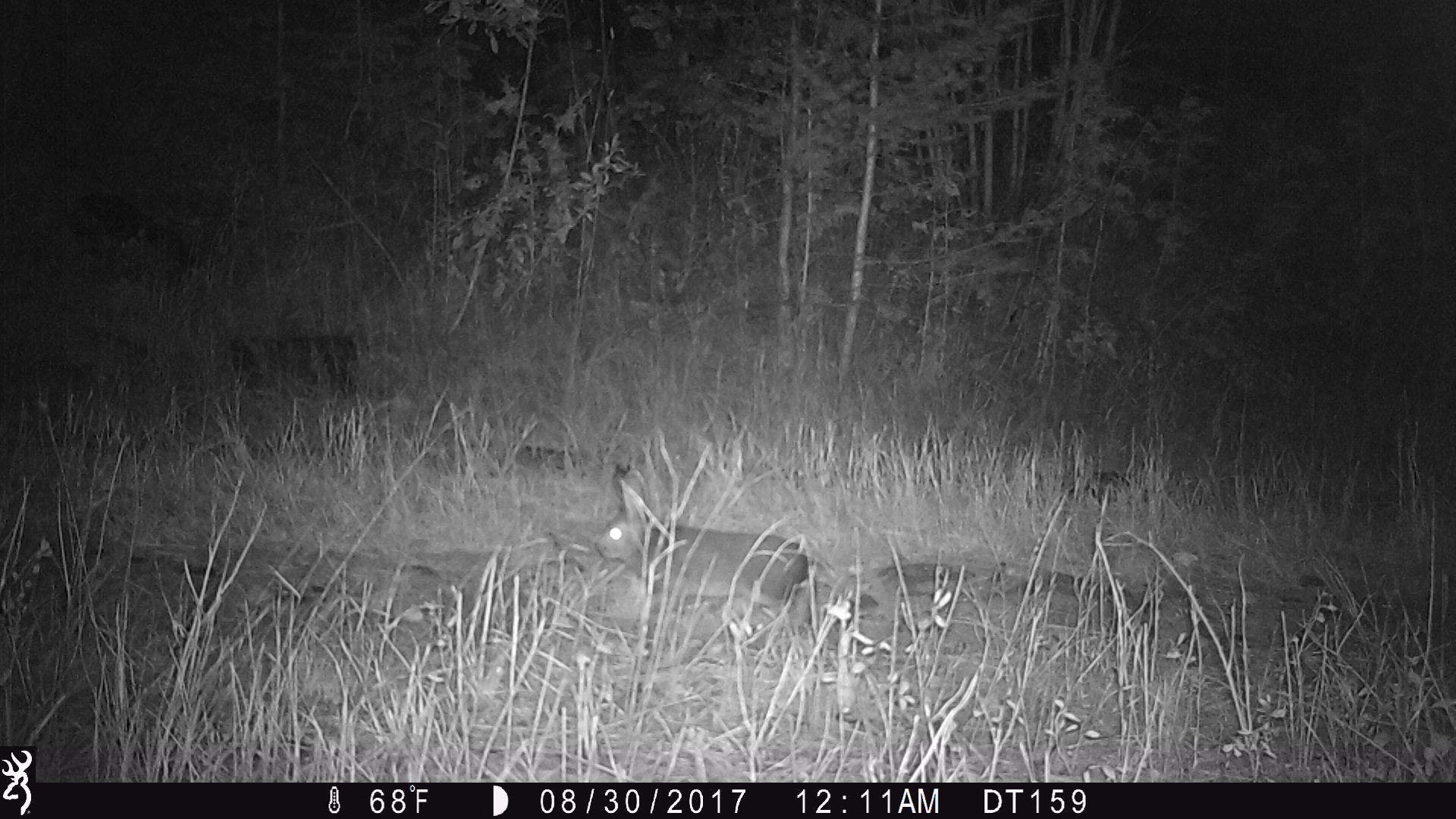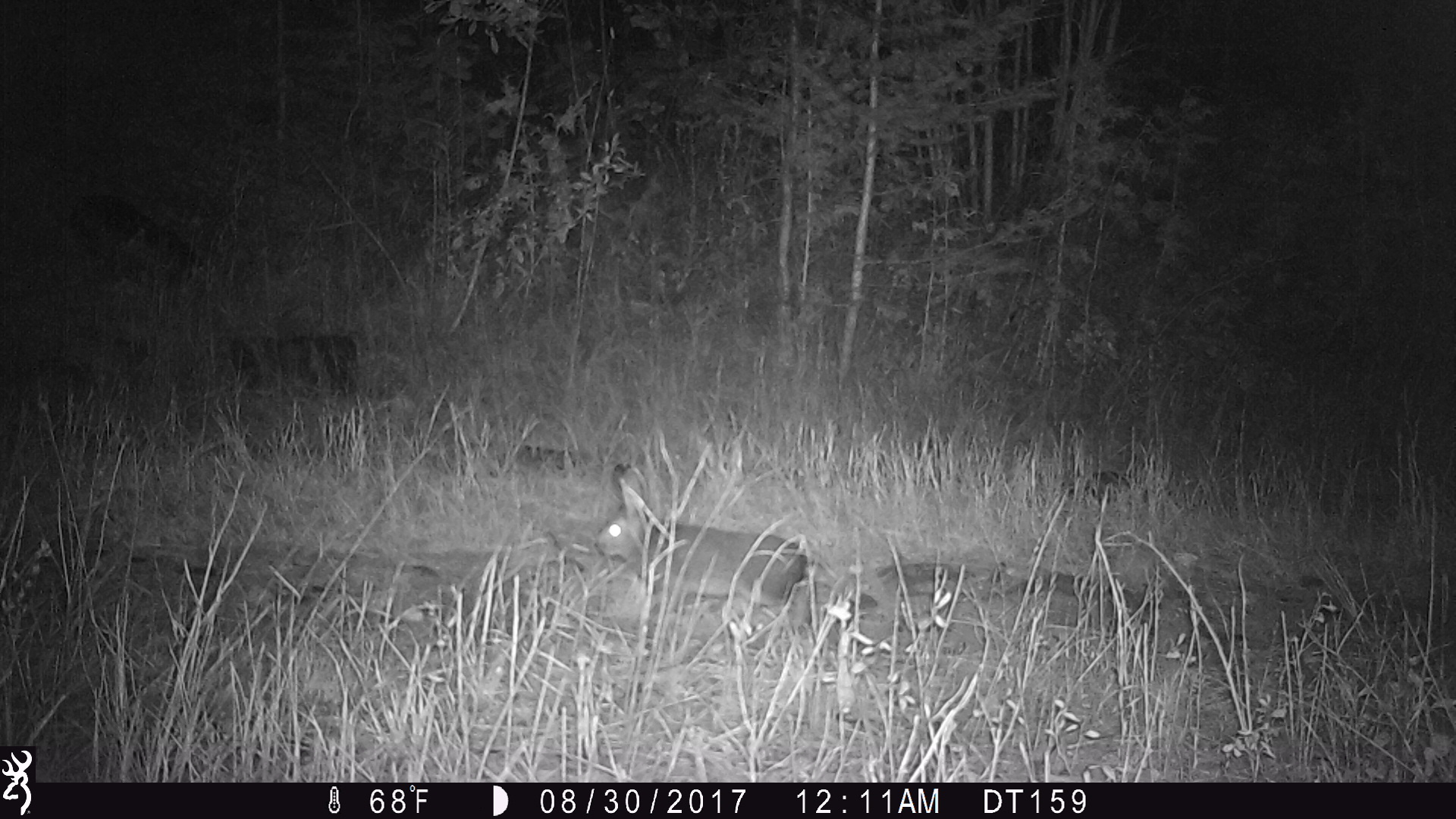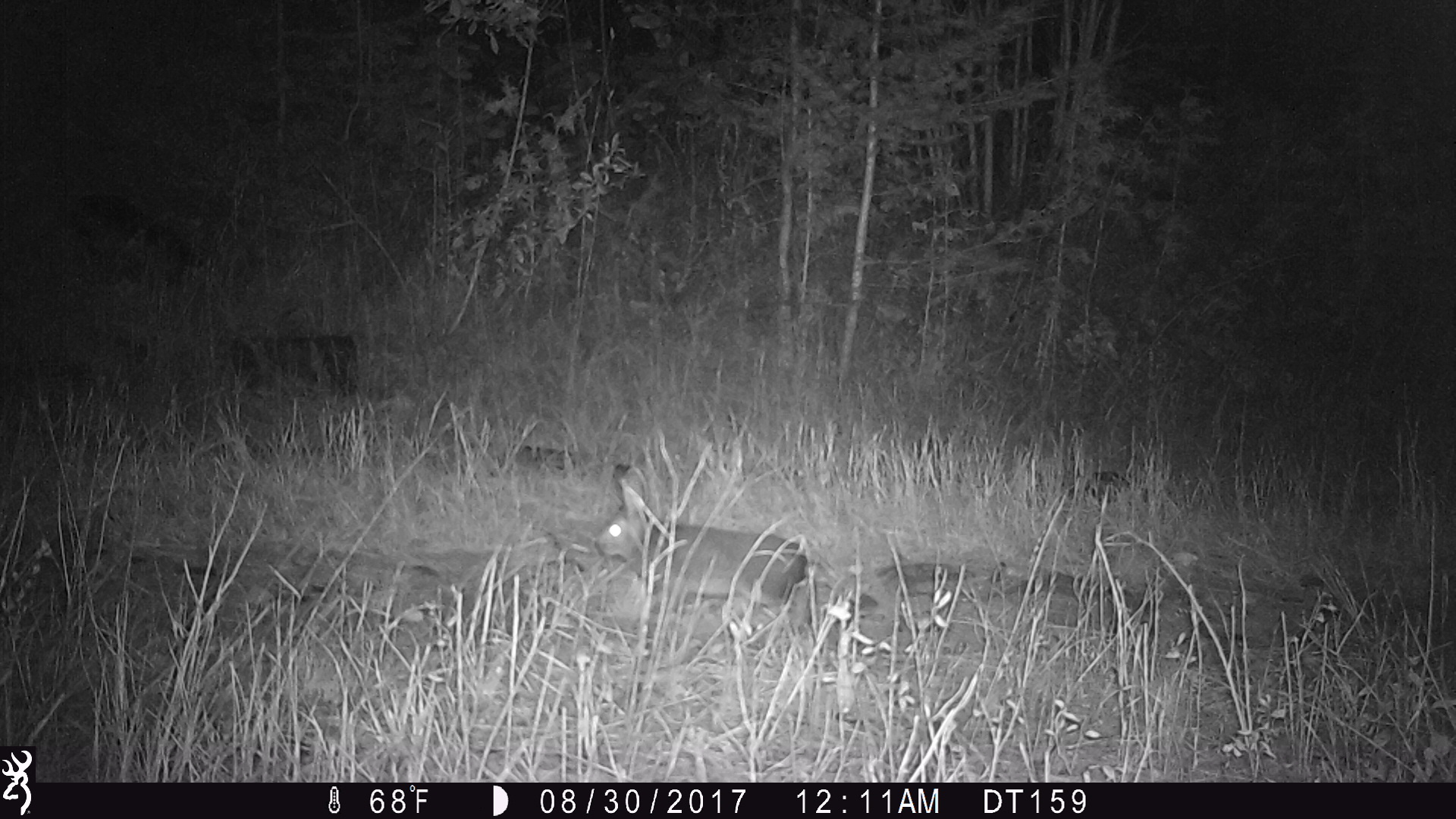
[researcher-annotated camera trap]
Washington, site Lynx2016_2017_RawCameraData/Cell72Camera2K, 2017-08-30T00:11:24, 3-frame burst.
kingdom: Animalia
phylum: Chordata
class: Mammalia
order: Lagomorpha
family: Leporidae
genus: Lepus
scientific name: Lepus americanus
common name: snowshoe hare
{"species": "Lepus americanus (snowshoe hare)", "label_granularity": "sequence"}